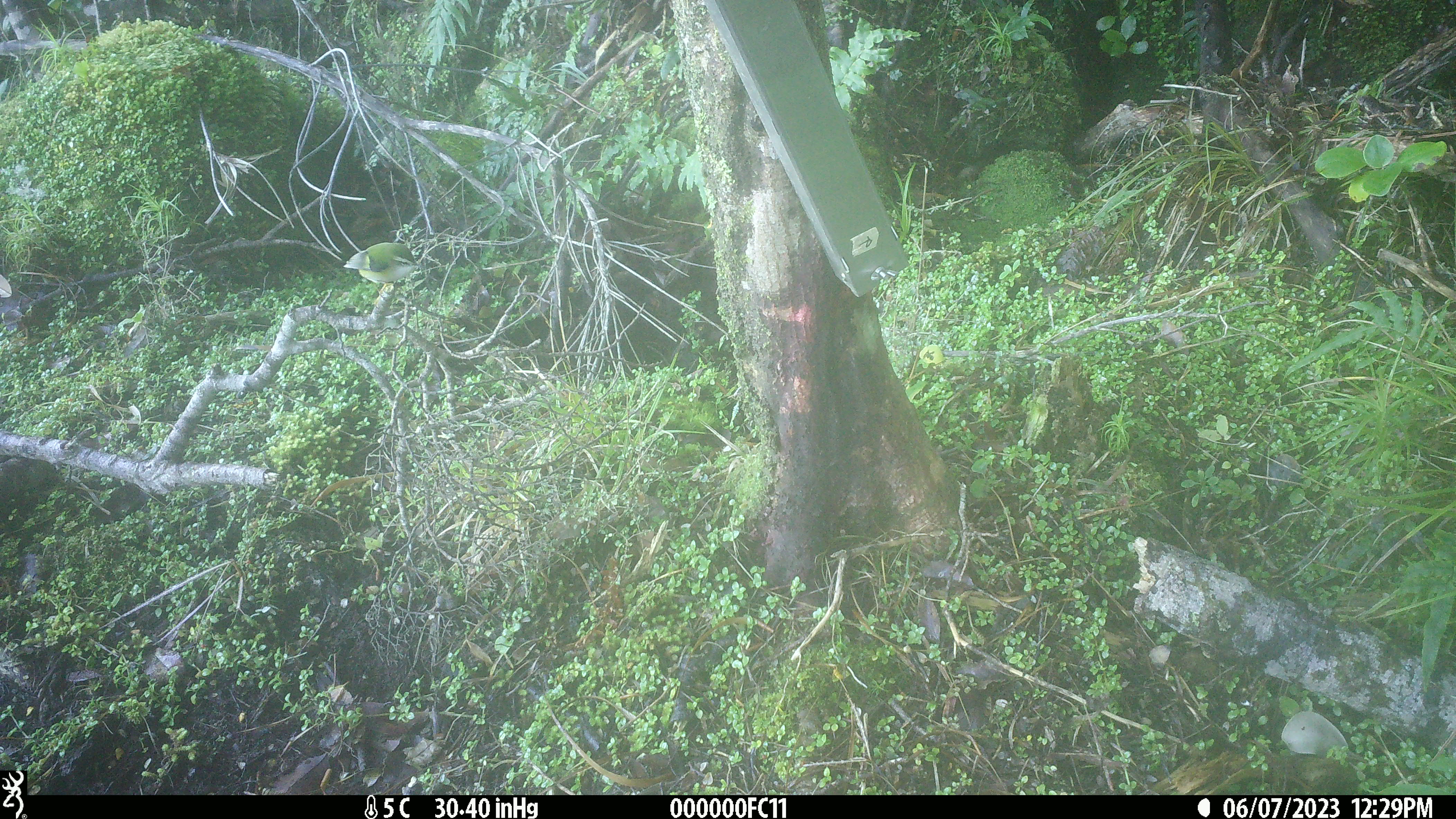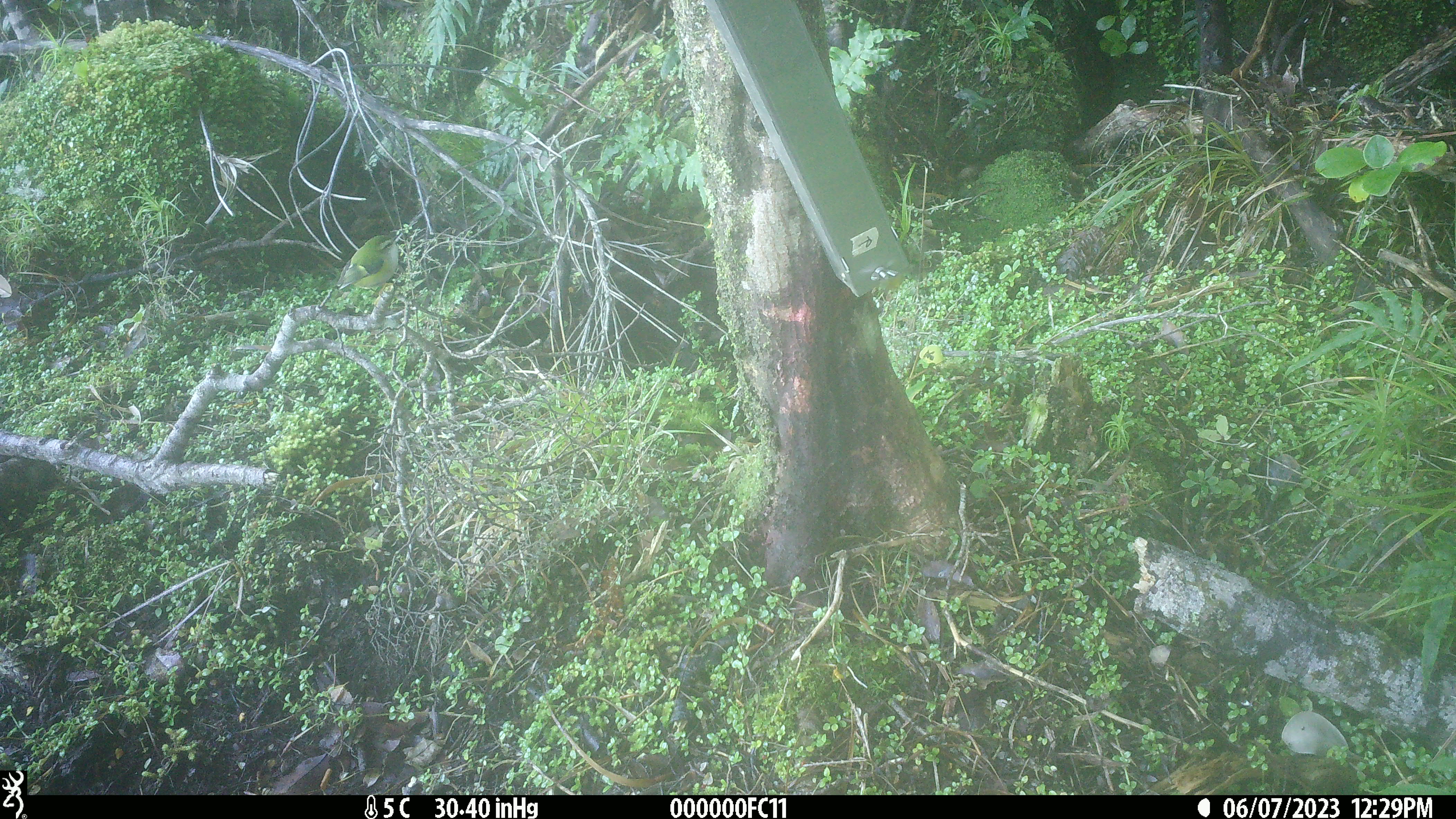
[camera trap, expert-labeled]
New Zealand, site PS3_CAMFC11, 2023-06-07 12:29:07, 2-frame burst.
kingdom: Animalia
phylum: Chordata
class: Aves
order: Passeriformes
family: Acanthisittidae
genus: Acanthisitta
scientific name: Acanthisitta chloris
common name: rifleman